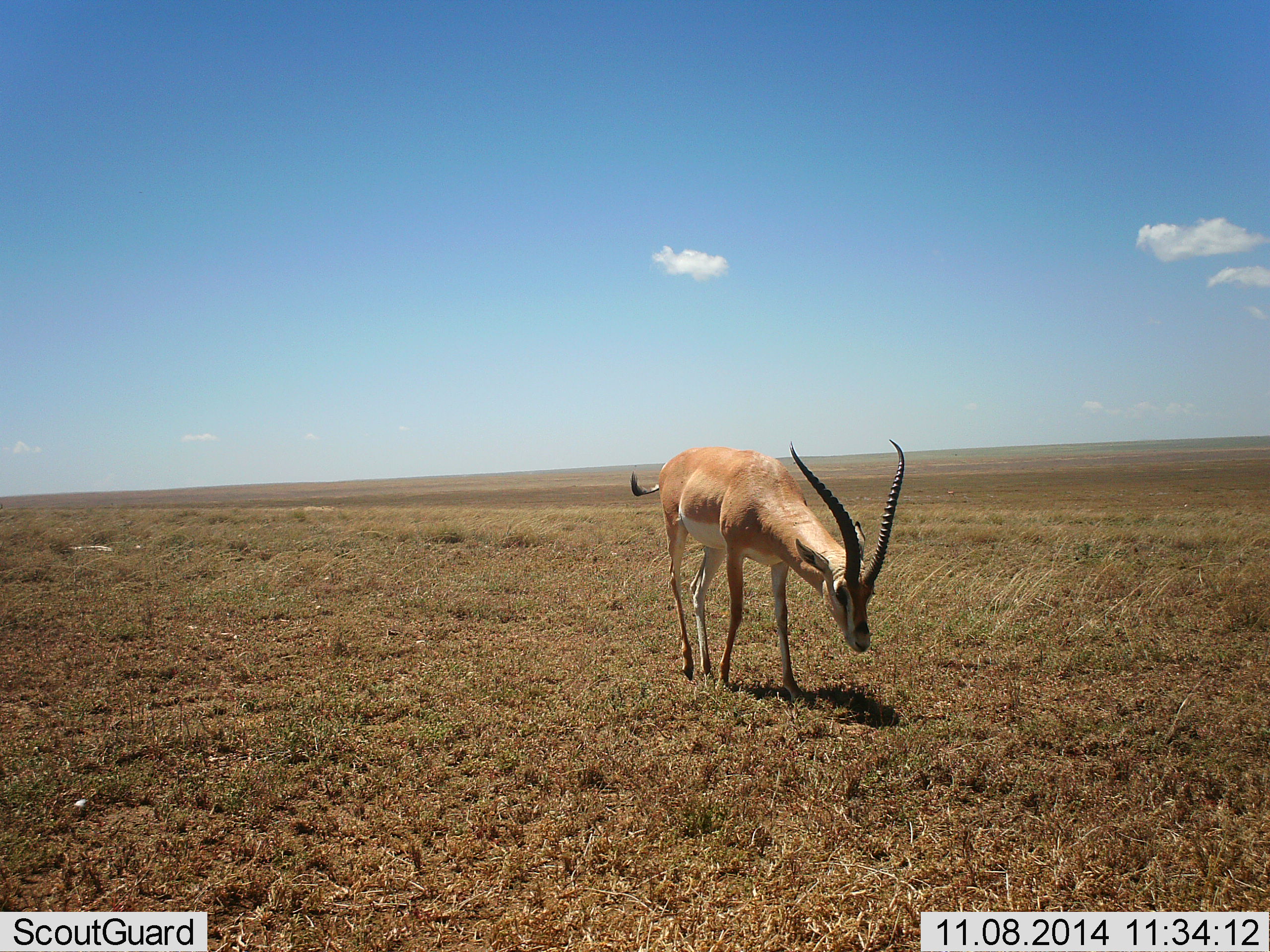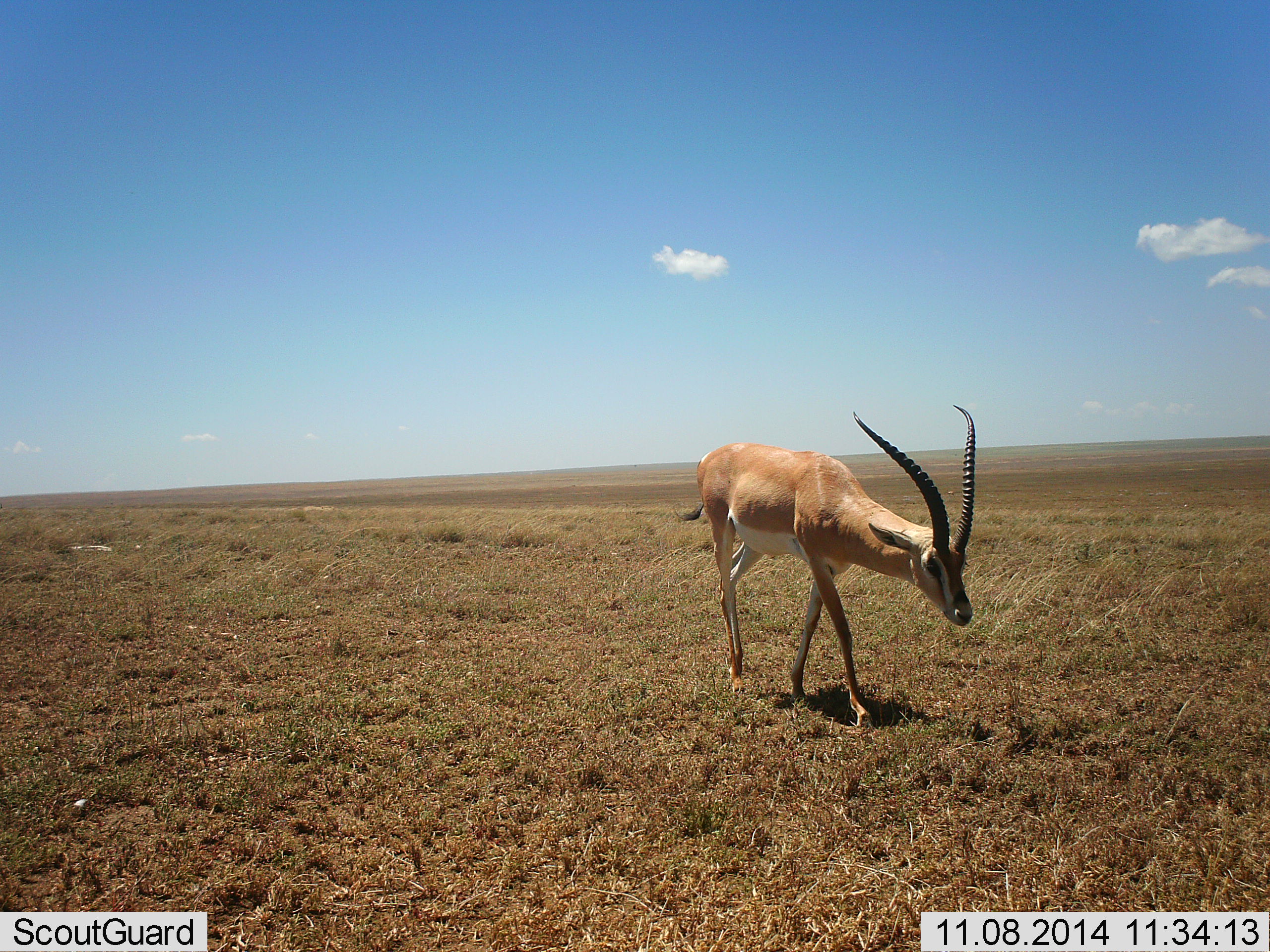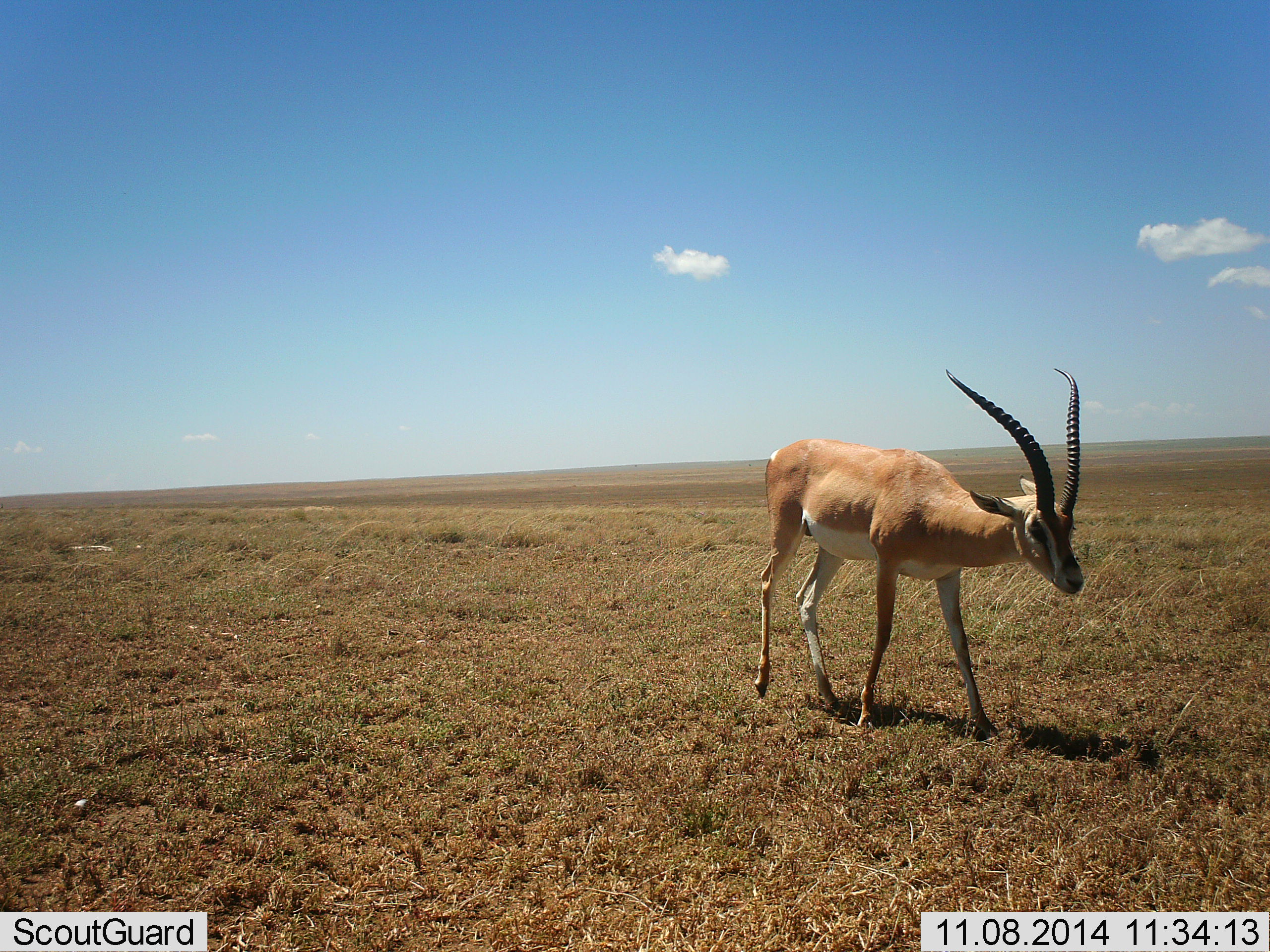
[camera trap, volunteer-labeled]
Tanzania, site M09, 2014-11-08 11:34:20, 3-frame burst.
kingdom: Animalia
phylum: Chordata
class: Mammalia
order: Artiodactyla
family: Bovidae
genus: Nanger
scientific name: Nanger granti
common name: grant's gazelle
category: gazellegrants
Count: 1.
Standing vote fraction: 10%.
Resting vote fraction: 0%.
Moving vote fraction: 100%.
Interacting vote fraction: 0%.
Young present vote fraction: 0%.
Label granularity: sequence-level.